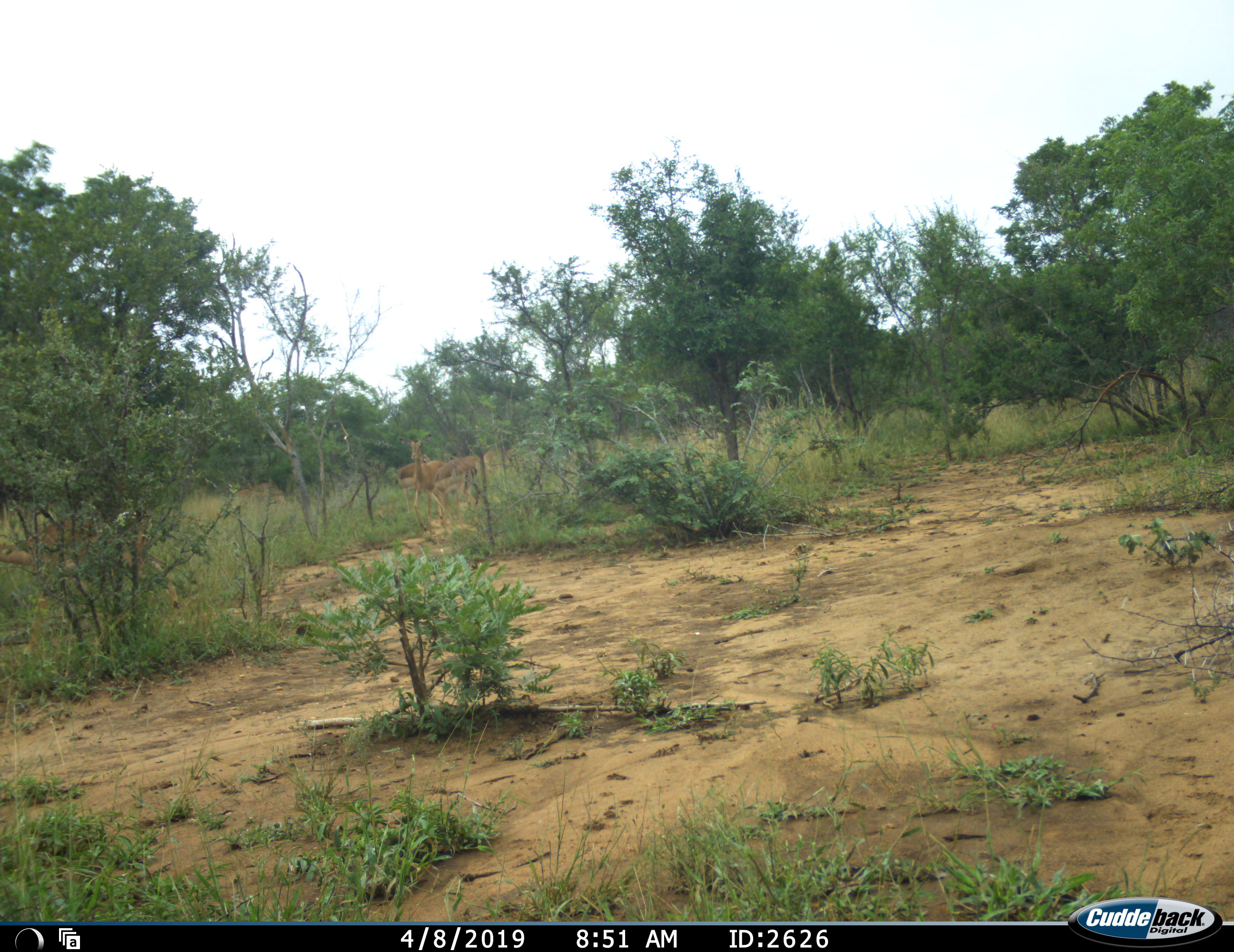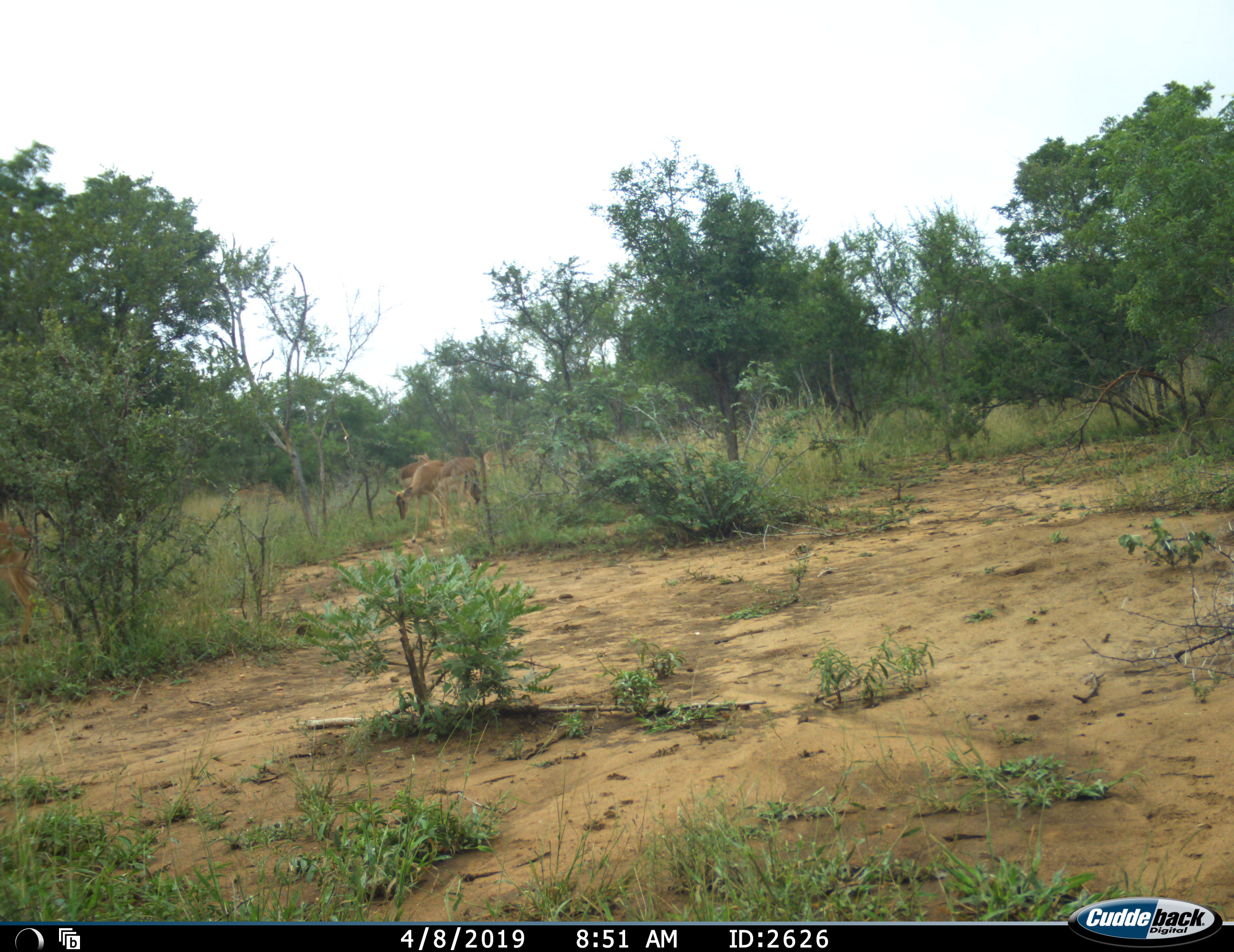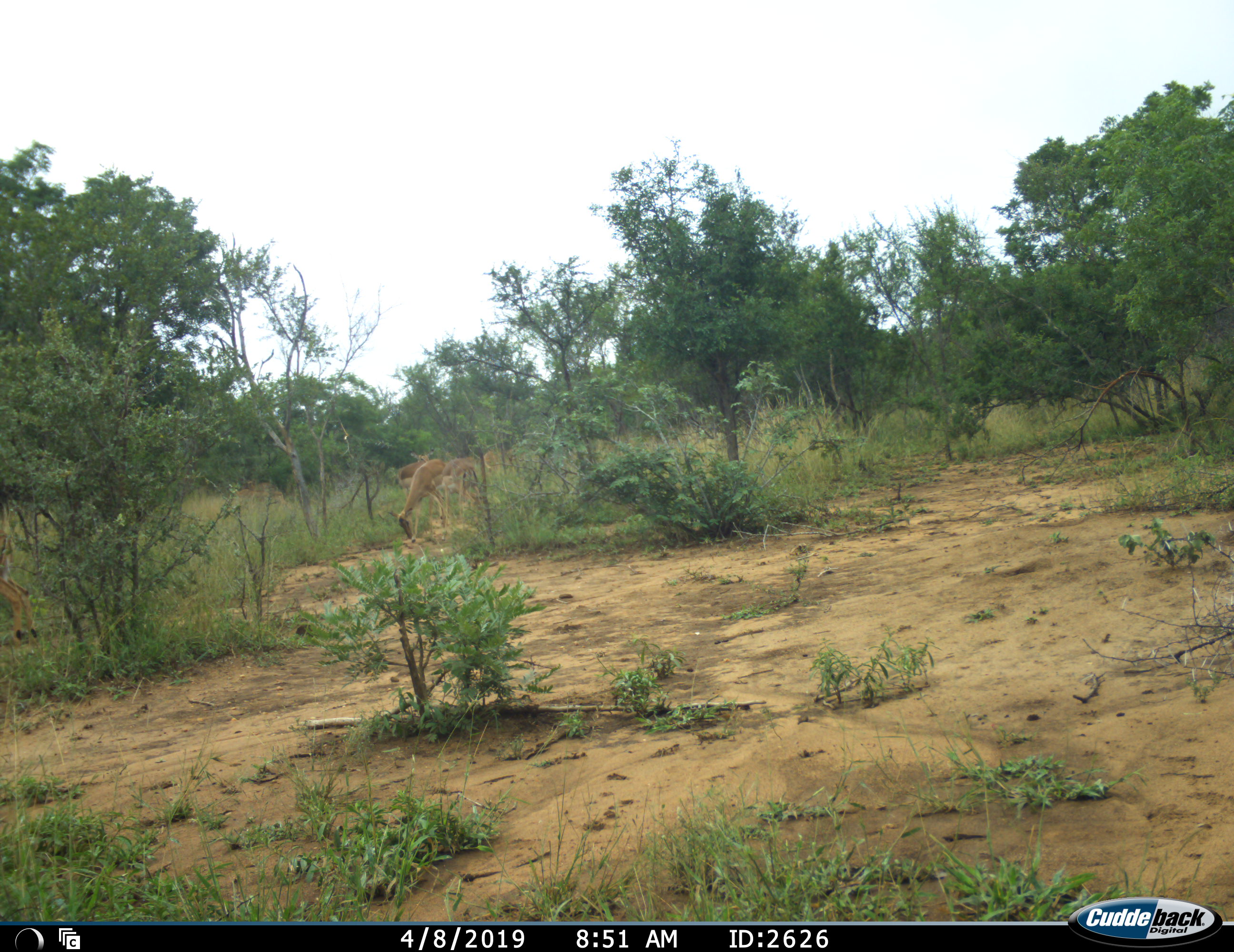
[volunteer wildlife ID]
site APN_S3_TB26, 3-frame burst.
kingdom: Animalia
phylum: Chordata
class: Mammalia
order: Artiodactyla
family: Bovidae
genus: Aepyceros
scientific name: Aepyceros melampus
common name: impala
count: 4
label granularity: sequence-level